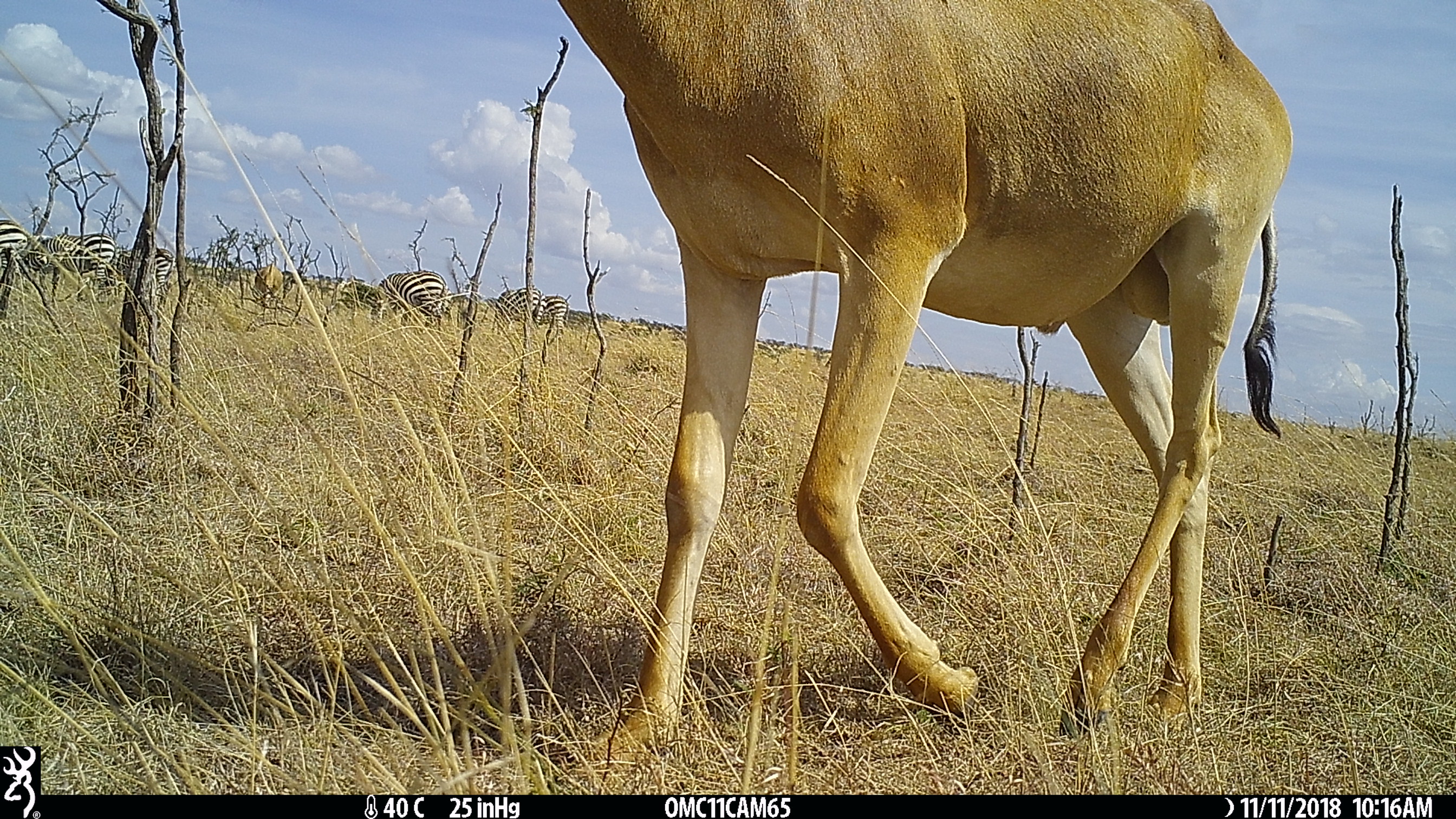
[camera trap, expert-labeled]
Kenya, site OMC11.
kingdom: Animalia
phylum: Chordata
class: Mammalia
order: Artiodactyla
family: Bovidae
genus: Alcelaphus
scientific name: Alcelaphus buselaphus cokii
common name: coke's hartebeest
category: hartebeest cokes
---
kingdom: Animalia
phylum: Chordata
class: Mammalia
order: Perissodactyla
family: Equidae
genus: Equus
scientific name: Equus quagga burchellii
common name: burchell's zebra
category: zebra